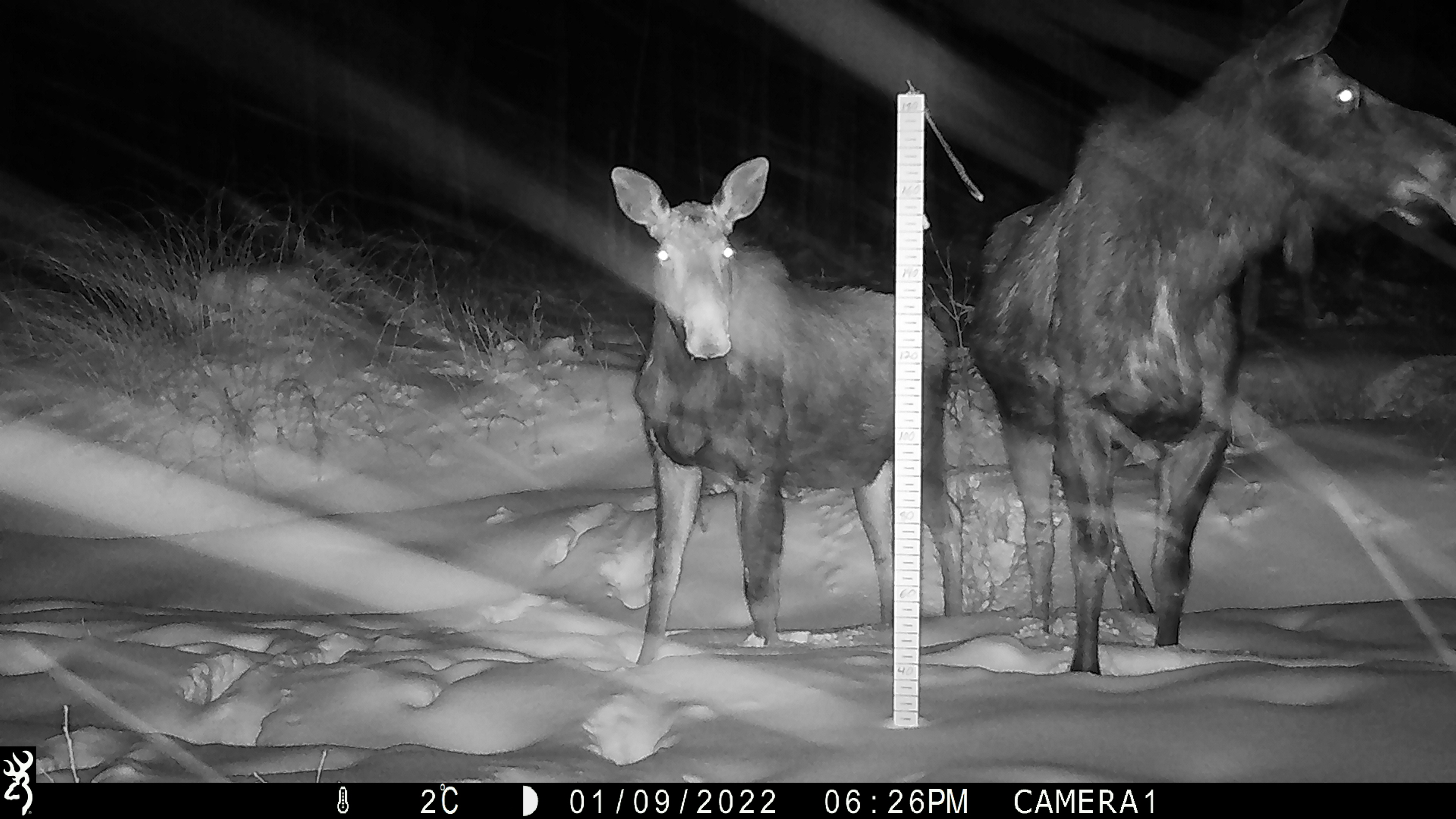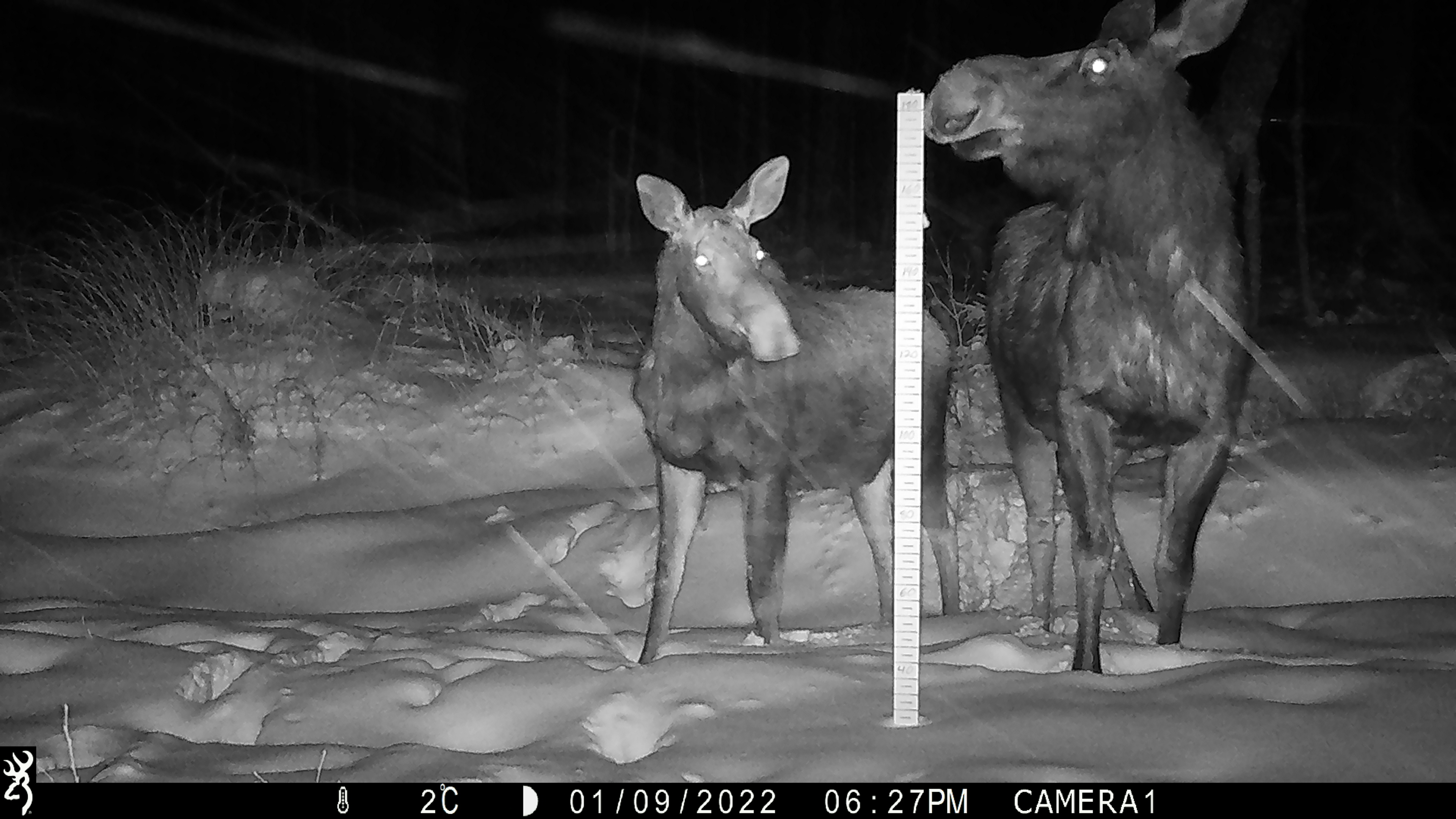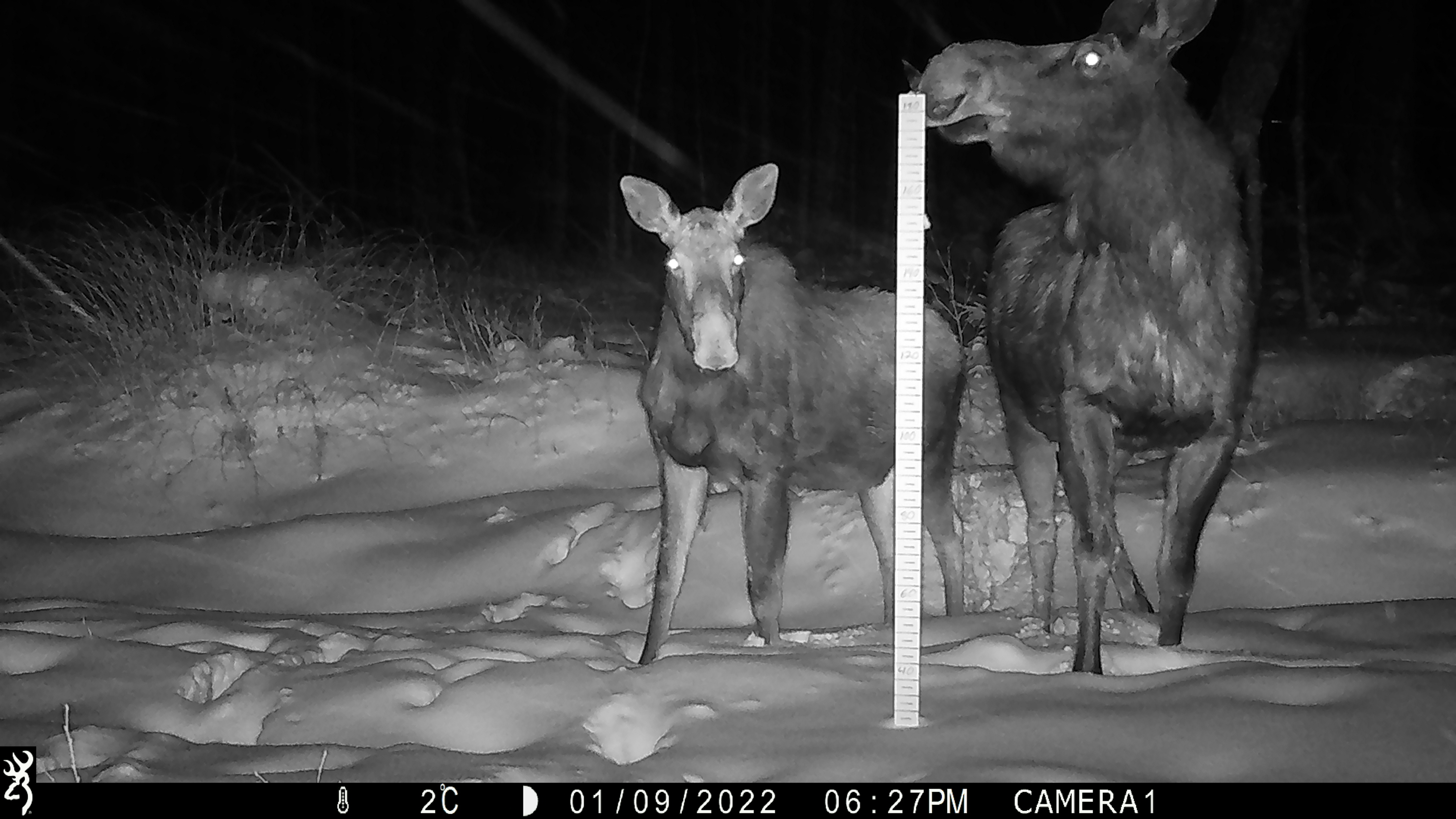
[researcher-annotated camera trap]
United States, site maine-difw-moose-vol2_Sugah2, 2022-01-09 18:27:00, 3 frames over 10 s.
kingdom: Animalia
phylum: Chordata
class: Mammalia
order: Artiodactyla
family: Cervidae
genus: Alces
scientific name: Alces alces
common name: moose